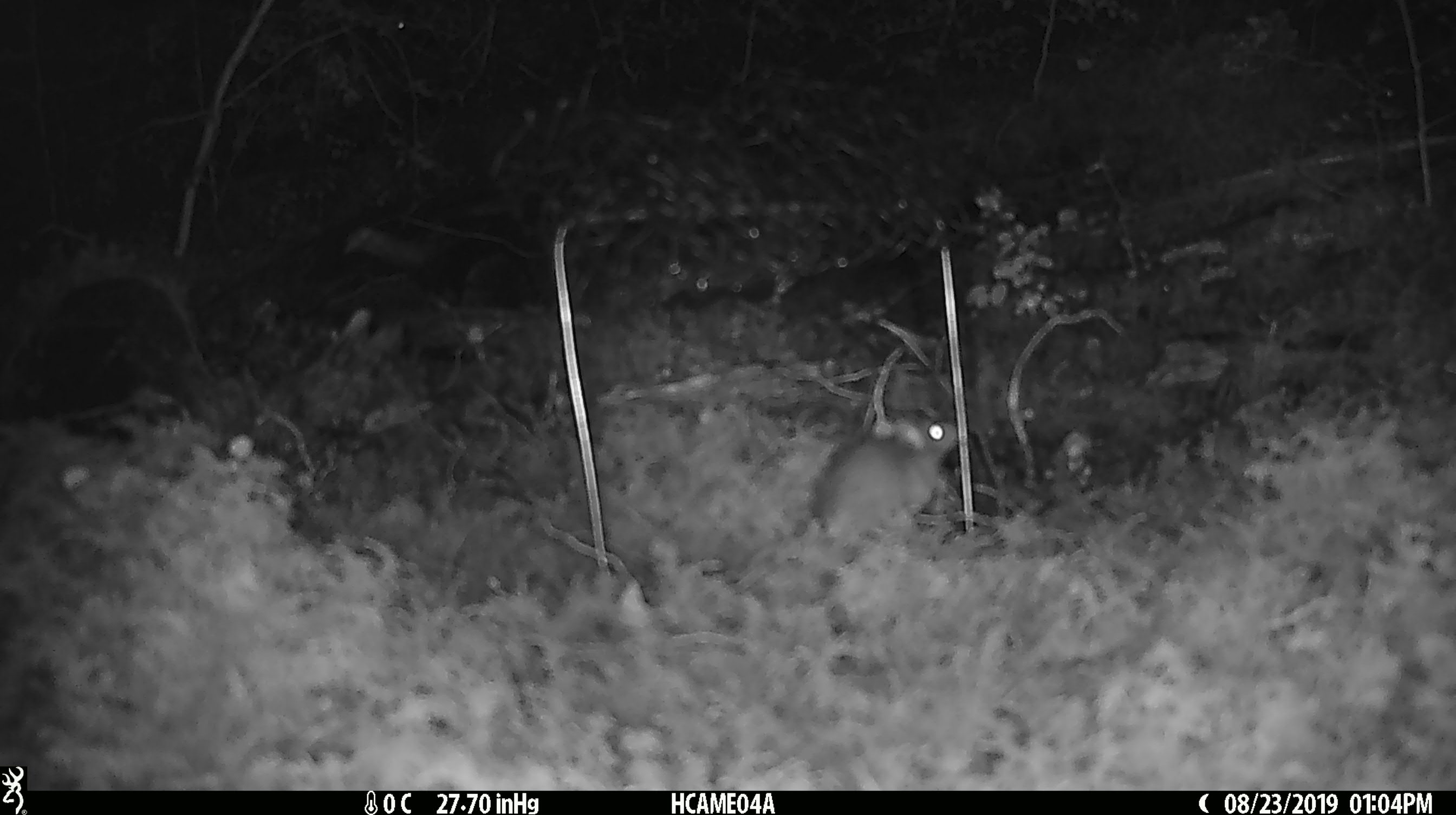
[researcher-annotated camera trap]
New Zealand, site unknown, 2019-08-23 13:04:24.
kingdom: Animalia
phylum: Chordata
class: Mammalia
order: Rodentia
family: Muridae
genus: Mus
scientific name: Mus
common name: mouse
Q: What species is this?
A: Mouse (Mus).